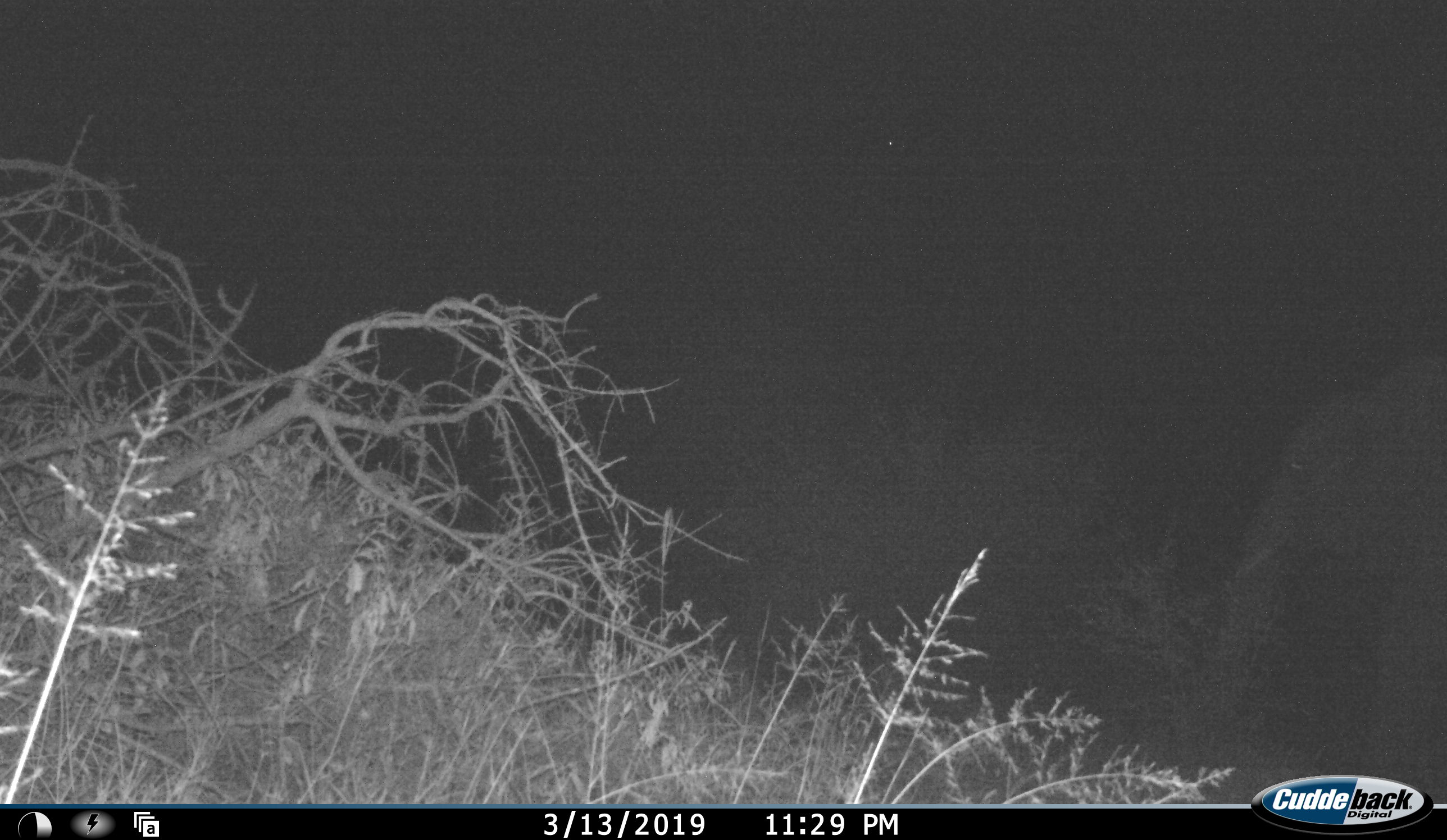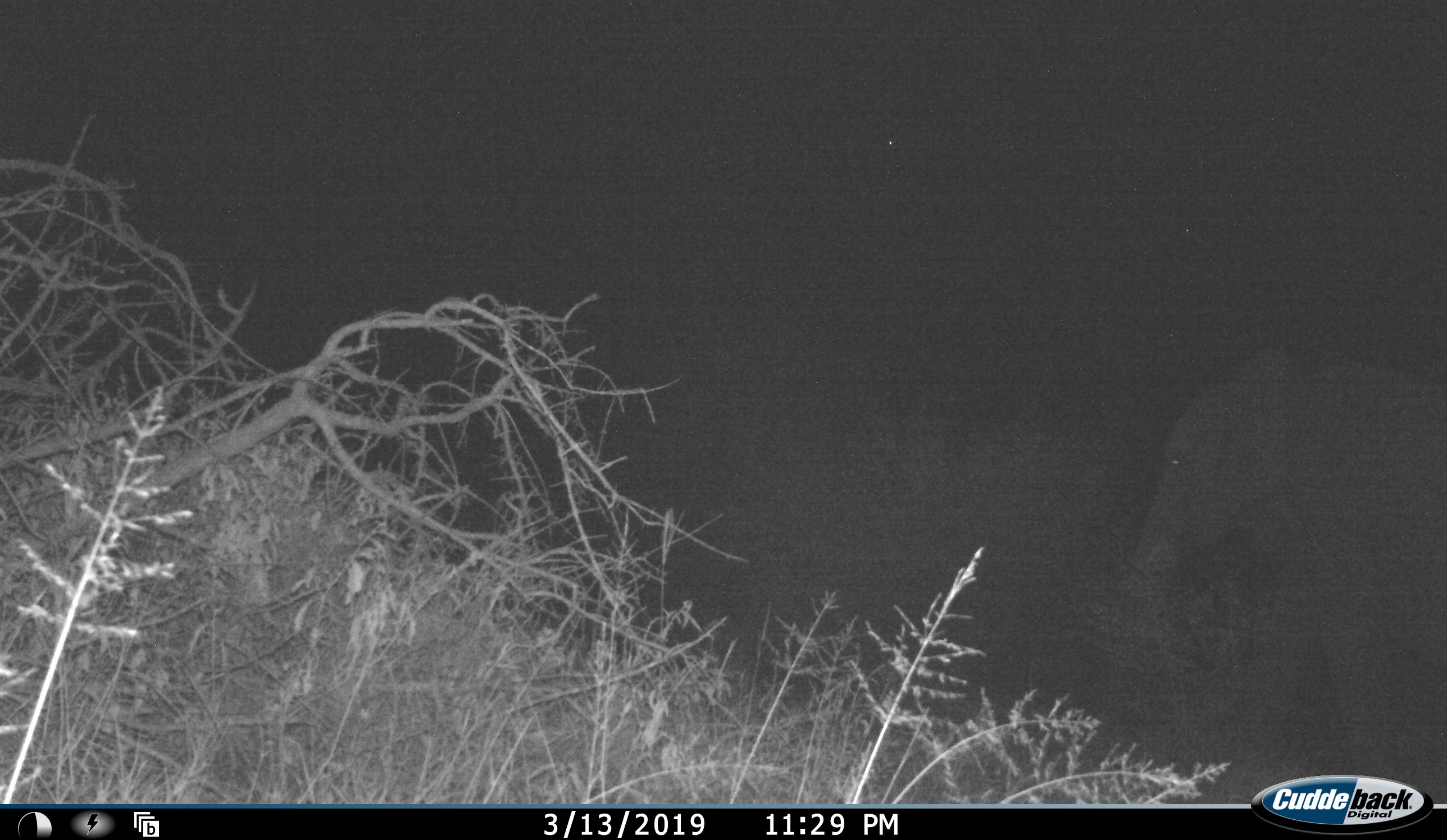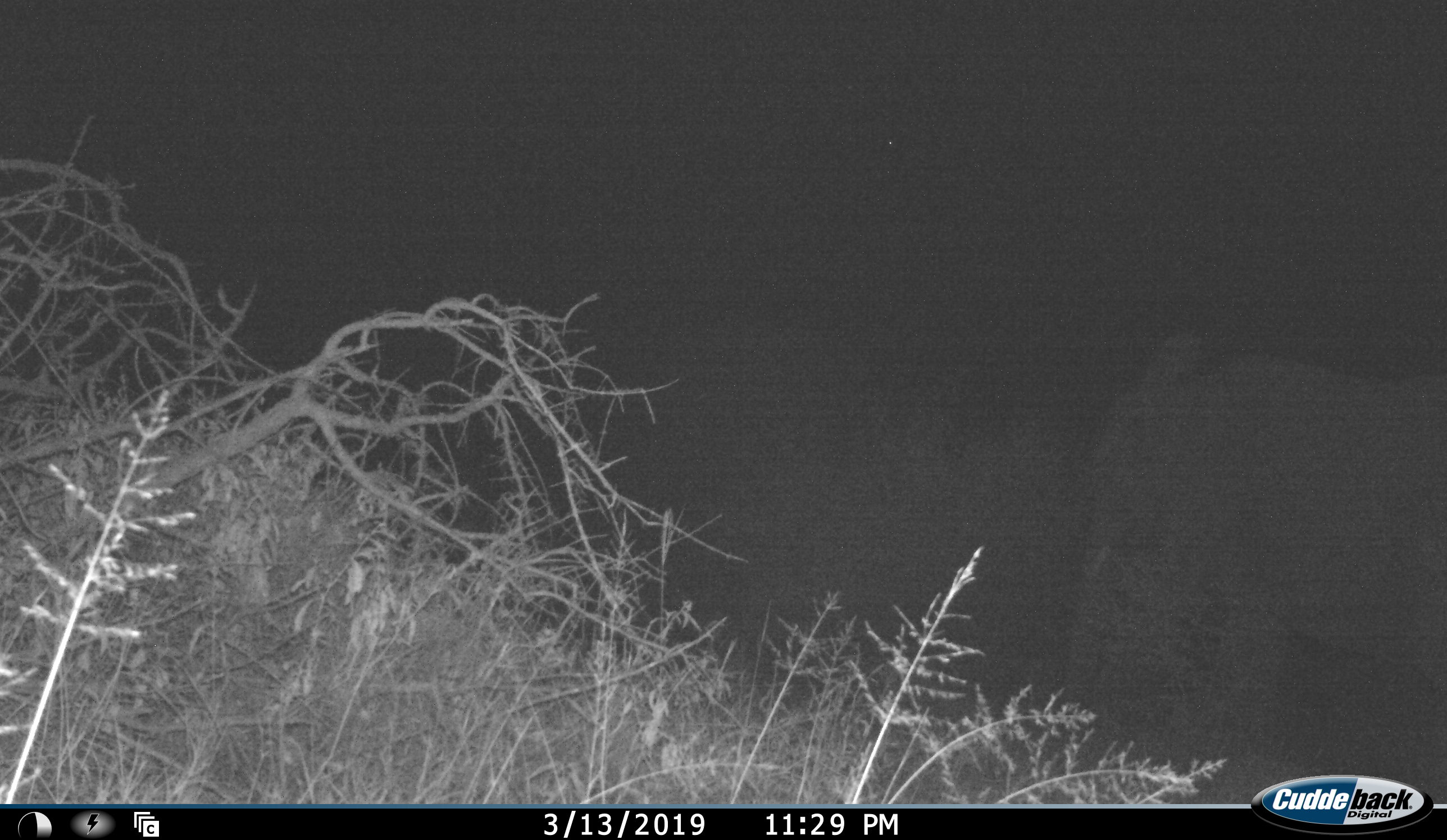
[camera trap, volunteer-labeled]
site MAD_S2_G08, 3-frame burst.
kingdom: Animalia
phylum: Chordata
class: Mammalia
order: Proboscidea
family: Elephantidae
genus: Loxodonta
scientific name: Loxodonta africana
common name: african bush elephant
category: elephant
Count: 1.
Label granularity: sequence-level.